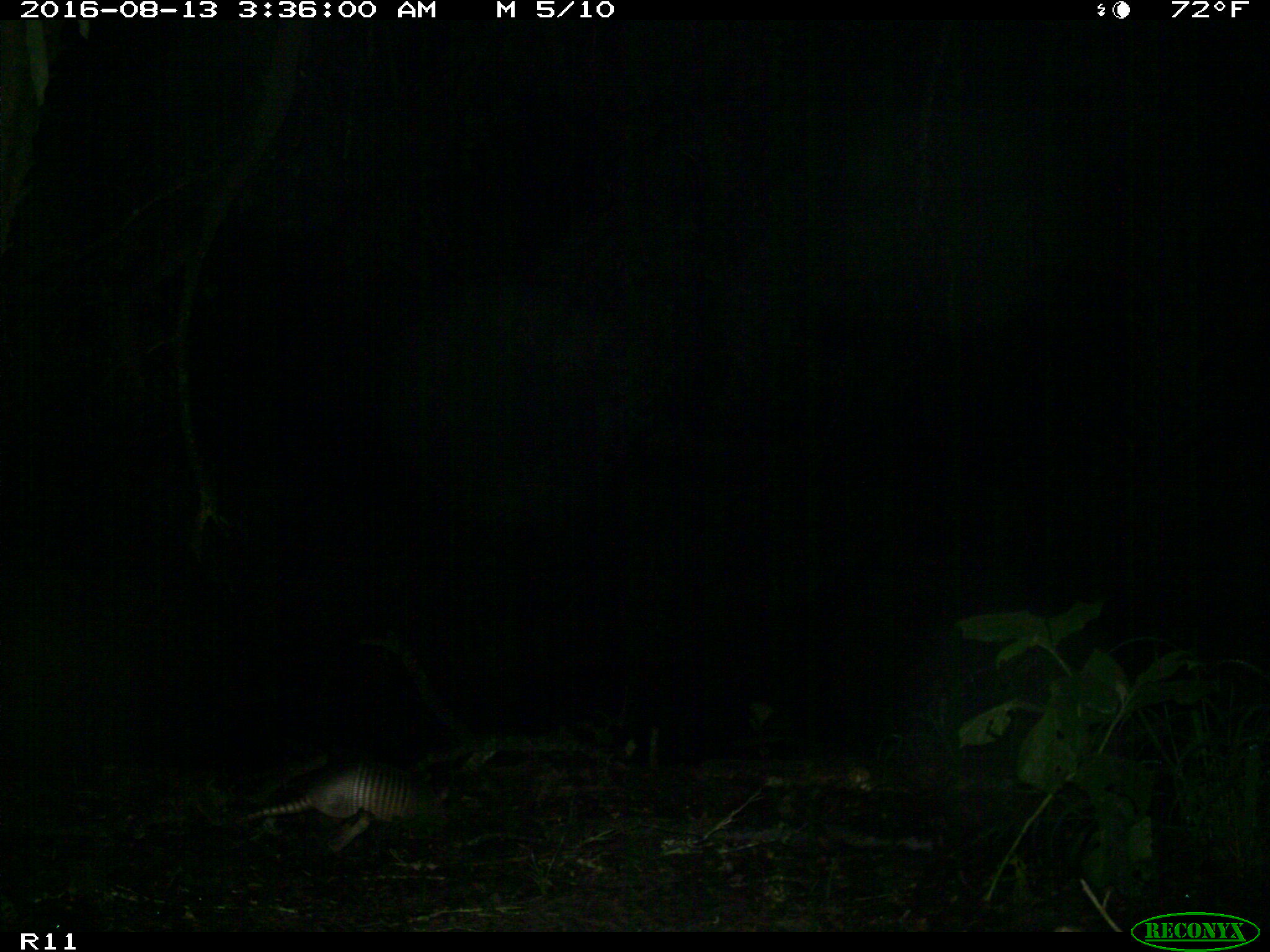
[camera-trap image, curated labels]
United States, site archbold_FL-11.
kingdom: Animalia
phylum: Chordata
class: Mammalia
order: Cingulata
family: Dasypodidae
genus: Dasypus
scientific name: Dasypus novemcinctus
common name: nine-banded armadillo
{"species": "Dasypus novemcinctus (nine-banded armadillo)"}